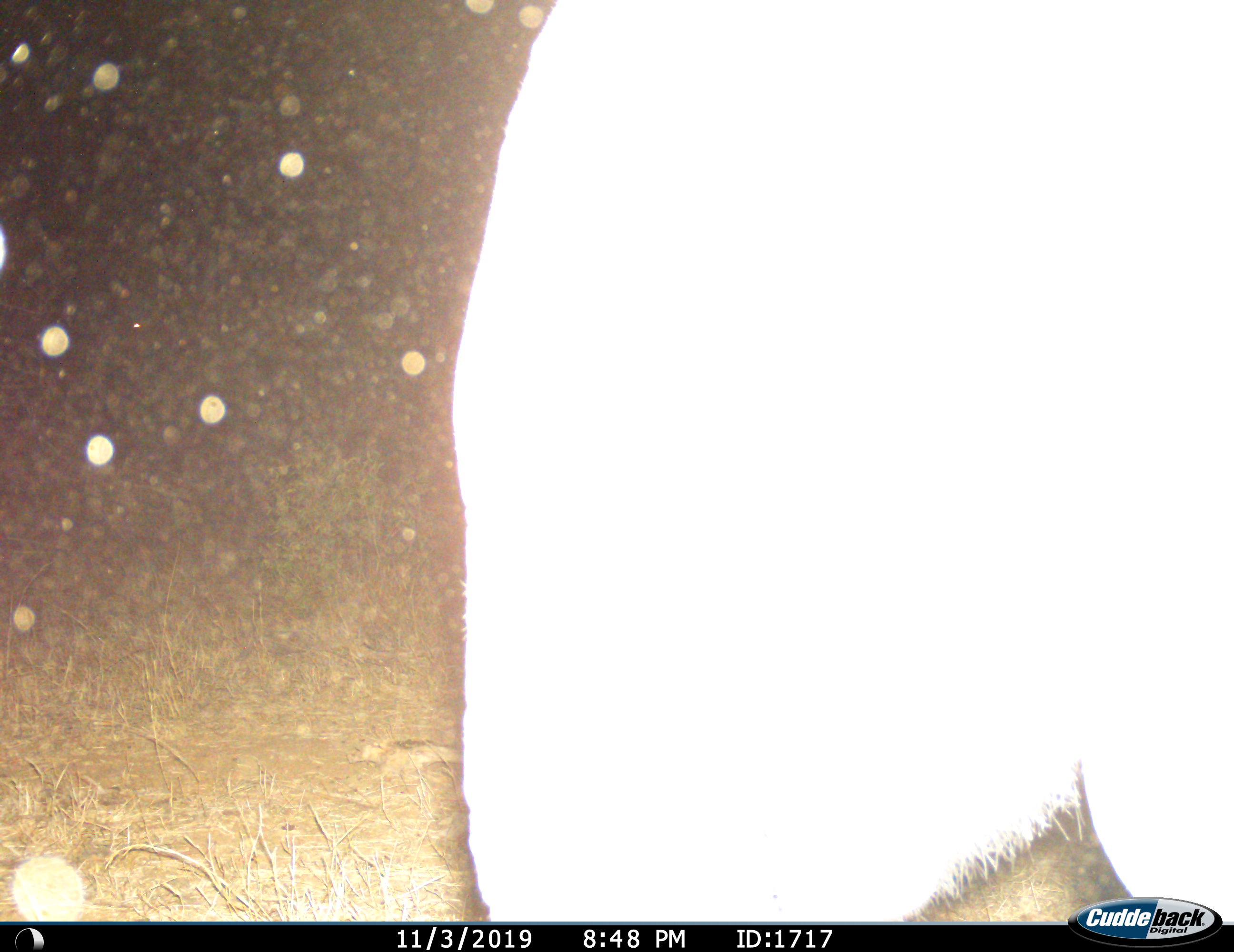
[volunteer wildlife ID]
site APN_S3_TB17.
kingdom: Animalia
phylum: Chordata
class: Mammalia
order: Artiodactyla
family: Bovidae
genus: Aepyceros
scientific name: Aepyceros melampus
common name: impala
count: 1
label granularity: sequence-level